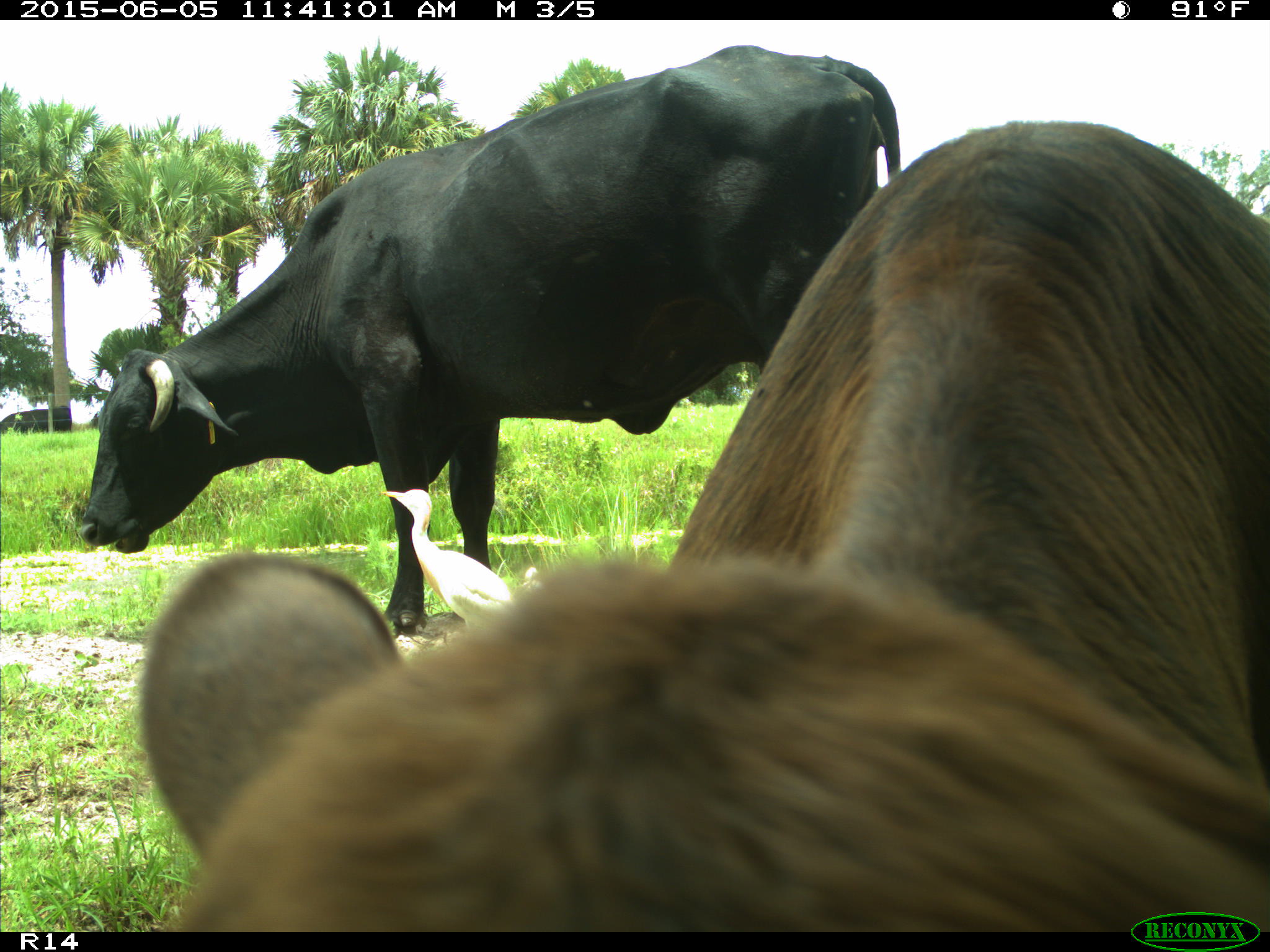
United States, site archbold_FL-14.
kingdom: Animalia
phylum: Chordata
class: Mammalia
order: Artiodactyla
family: Bovidae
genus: Bos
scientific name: Bos taurus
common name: domestic cow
Bos taurus (domestic cow).